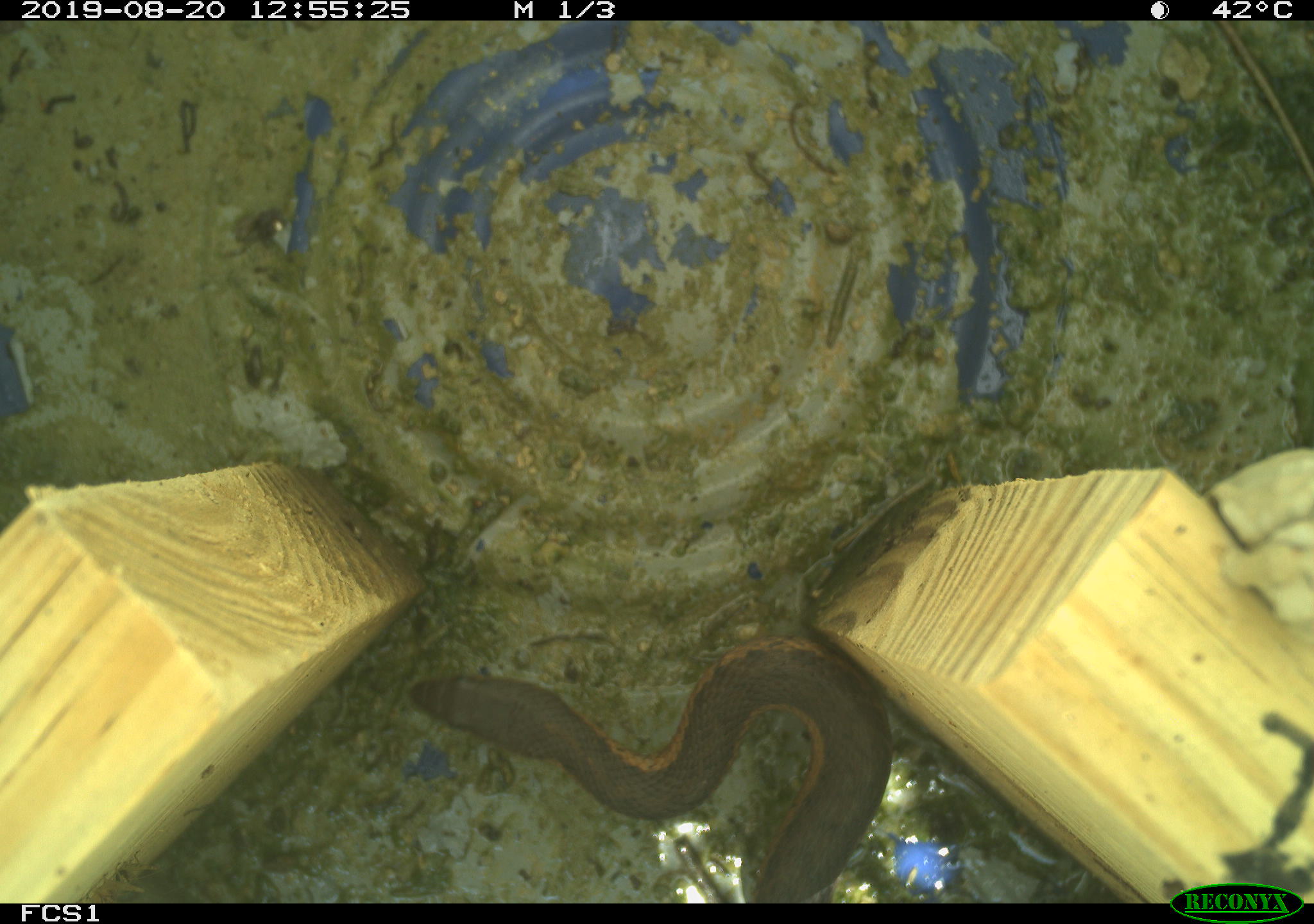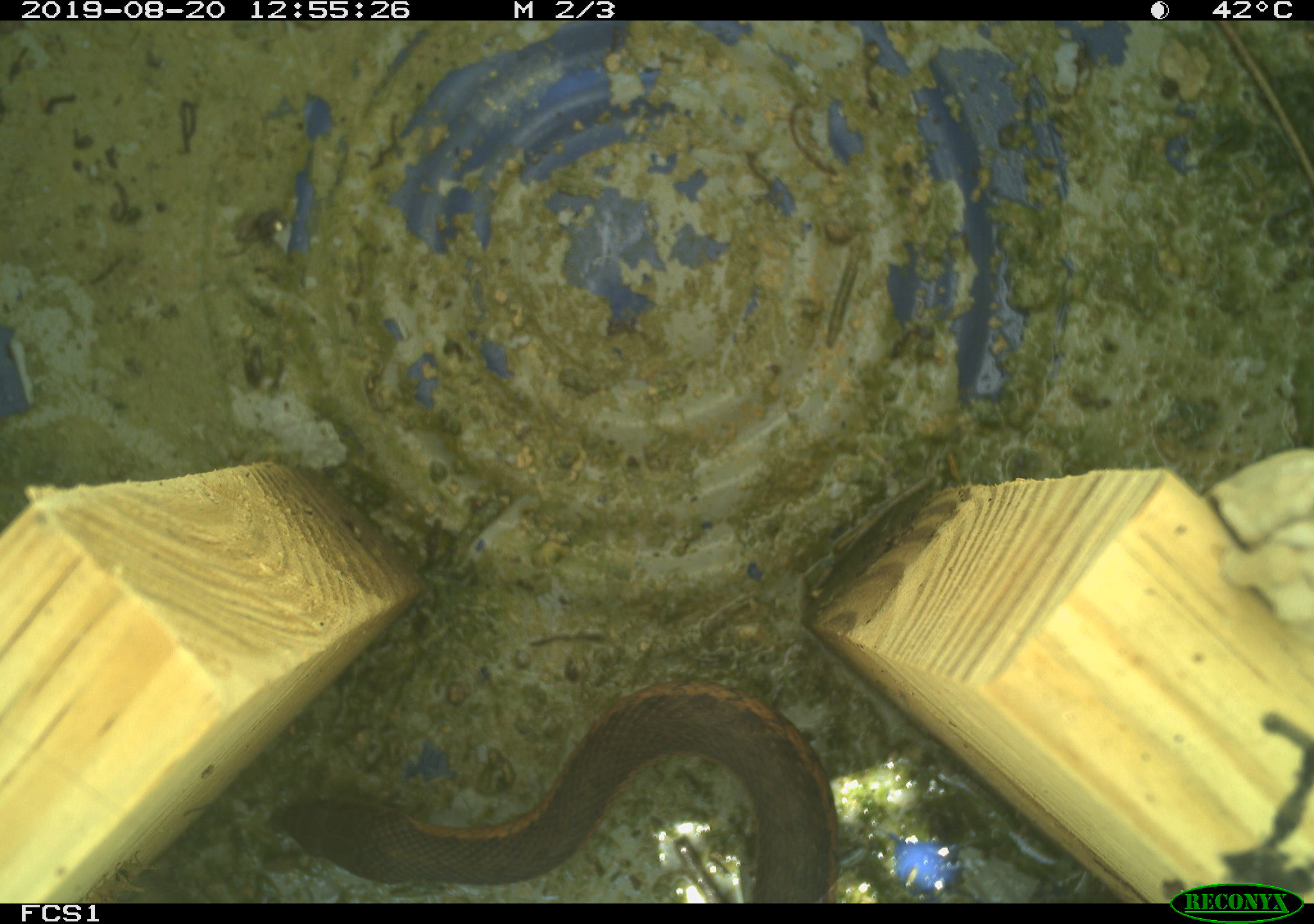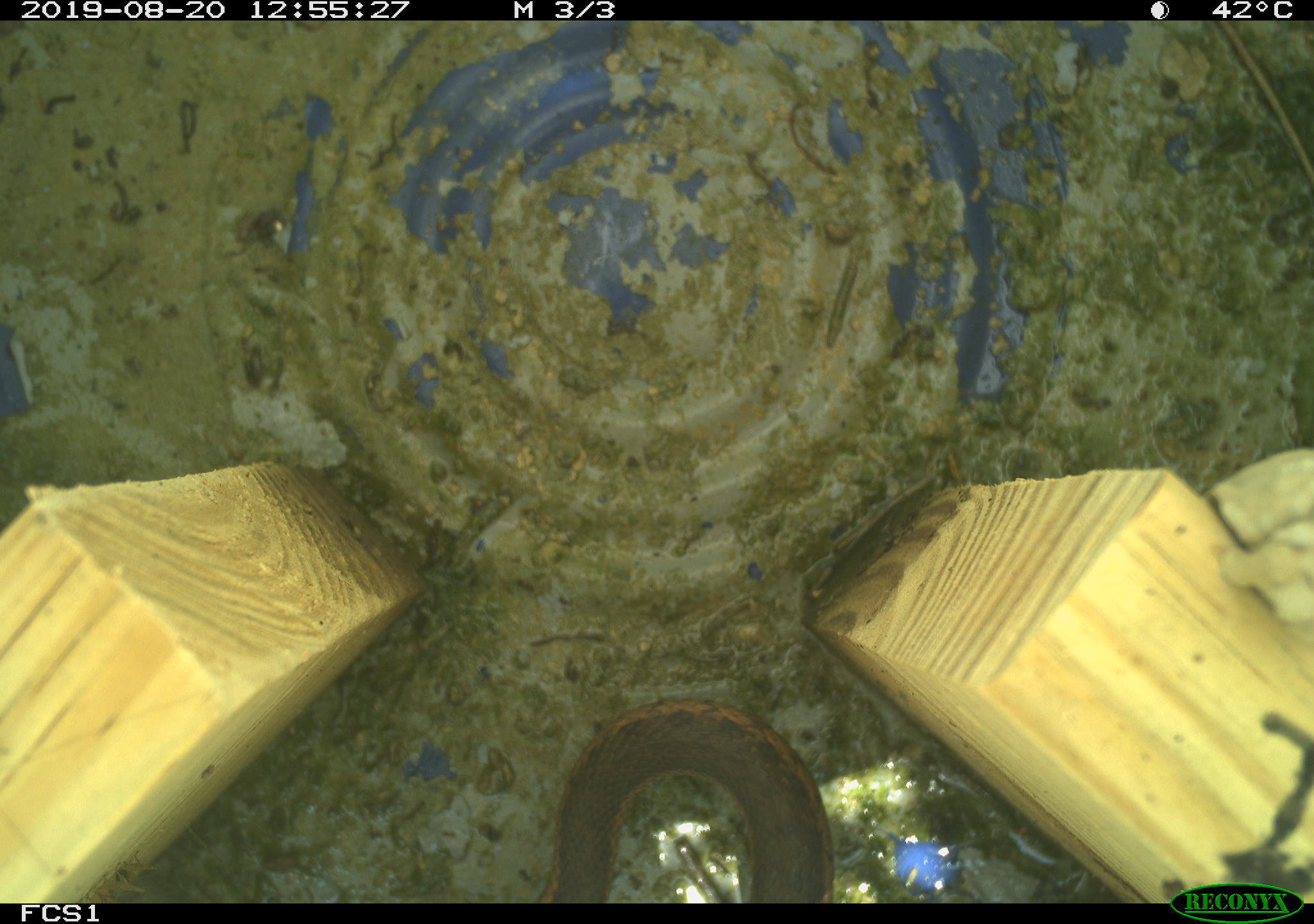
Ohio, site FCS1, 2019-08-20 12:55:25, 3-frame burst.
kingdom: Animalia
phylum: Chordata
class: Reptilia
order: Squamata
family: Colubridae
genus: Thamnophis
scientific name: Thamnophis sirtalis sirtalis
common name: eastern gartersnake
Eastern gartersnake (Thamnophis sirtalis sirtalis).